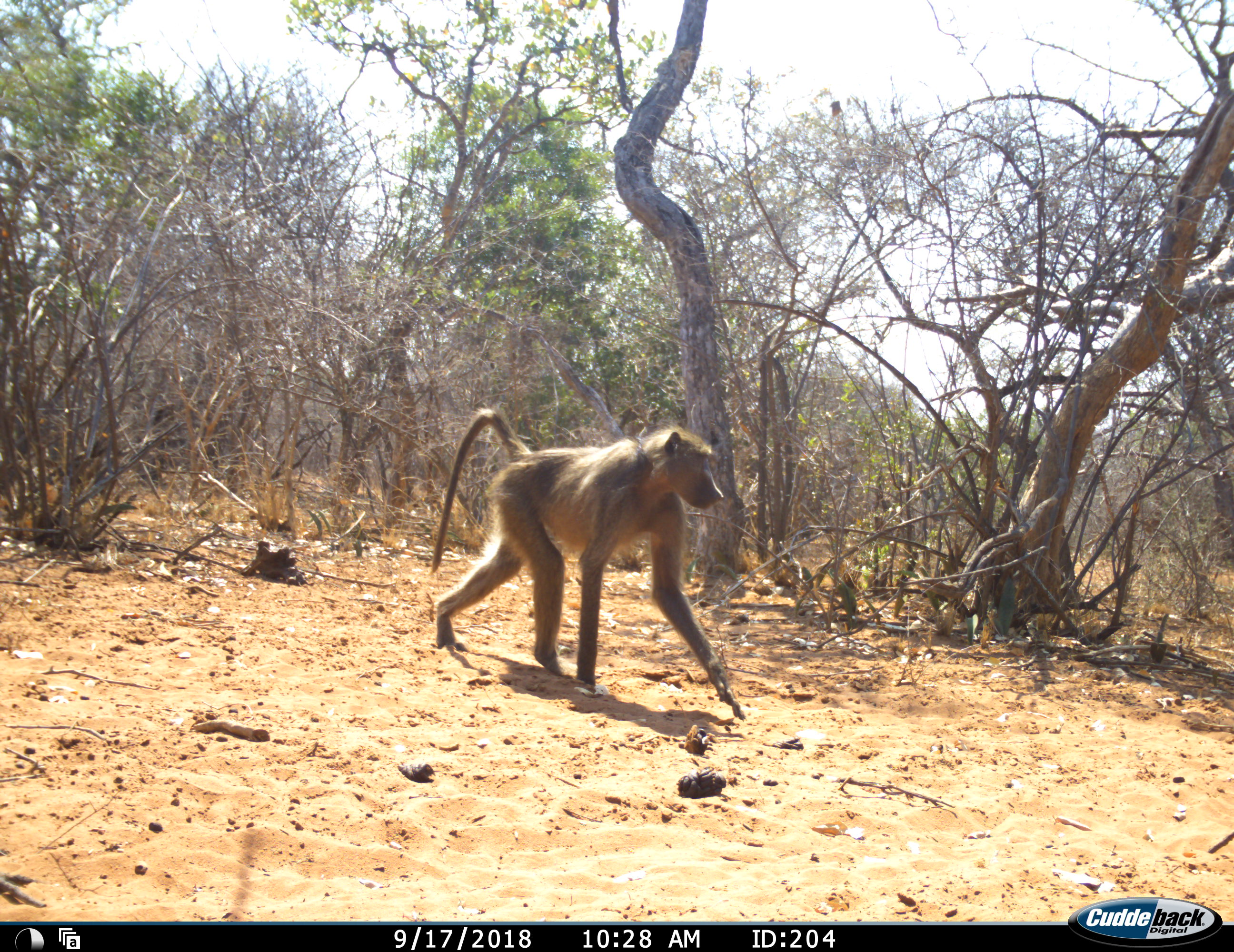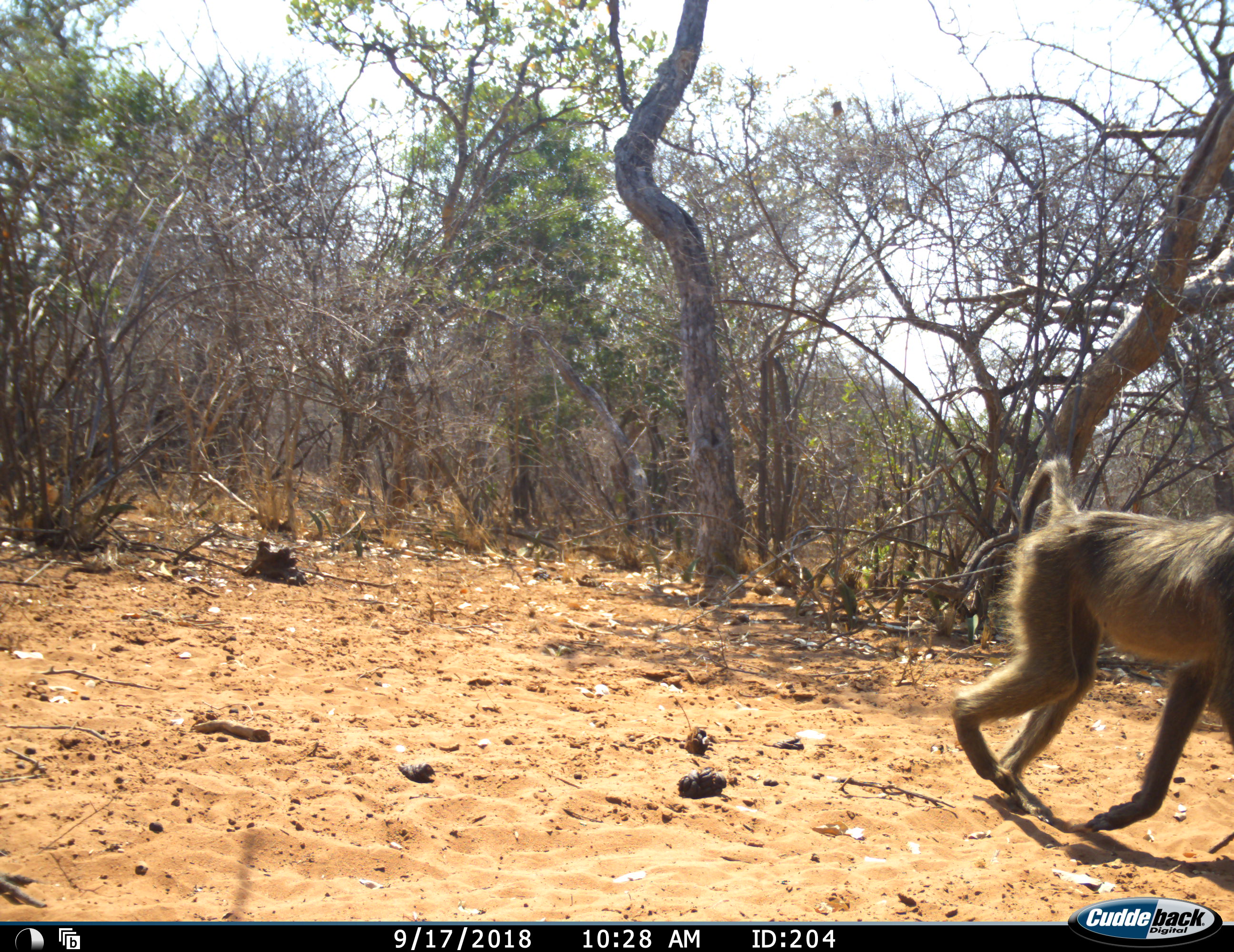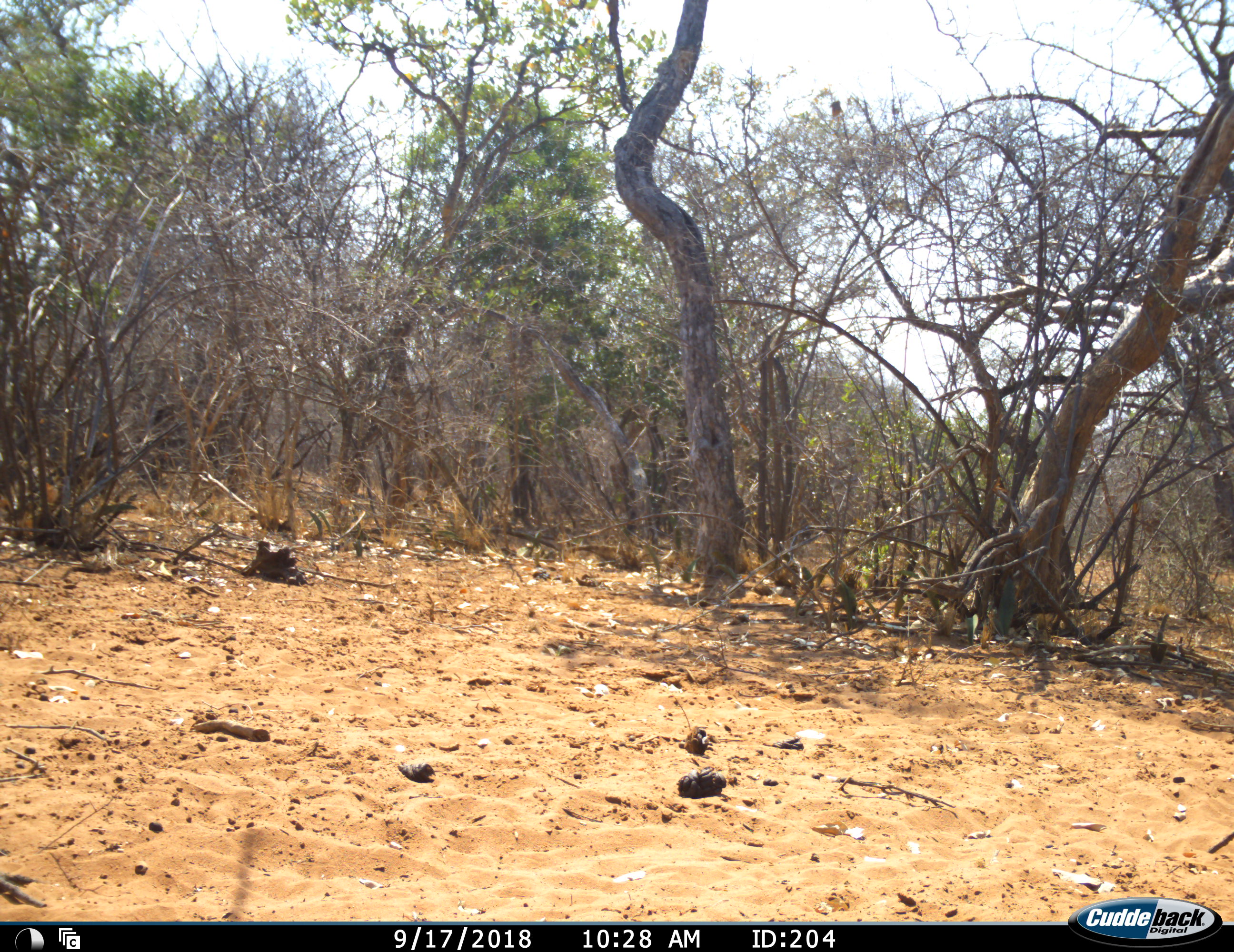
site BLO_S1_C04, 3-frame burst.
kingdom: Animalia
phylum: Chordata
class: Mammalia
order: Primates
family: Cercopithecidae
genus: Papio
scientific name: Papio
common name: baboon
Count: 1.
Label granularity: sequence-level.